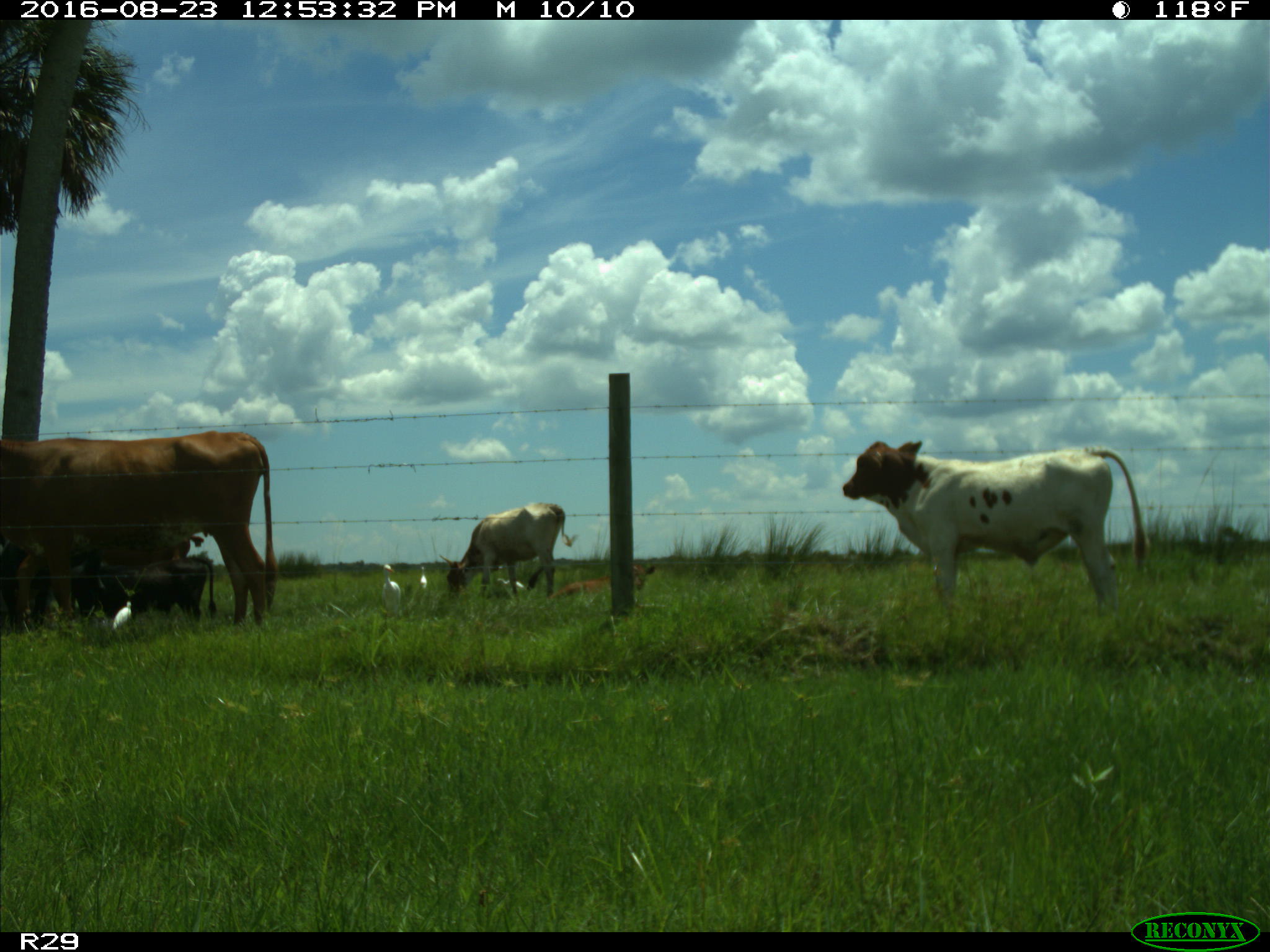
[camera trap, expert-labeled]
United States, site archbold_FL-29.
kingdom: Animalia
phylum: Chordata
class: Mammalia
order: Artiodactyla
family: Bovidae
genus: Bos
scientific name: Bos taurus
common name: domestic cow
Bos taurus (domestic cow).